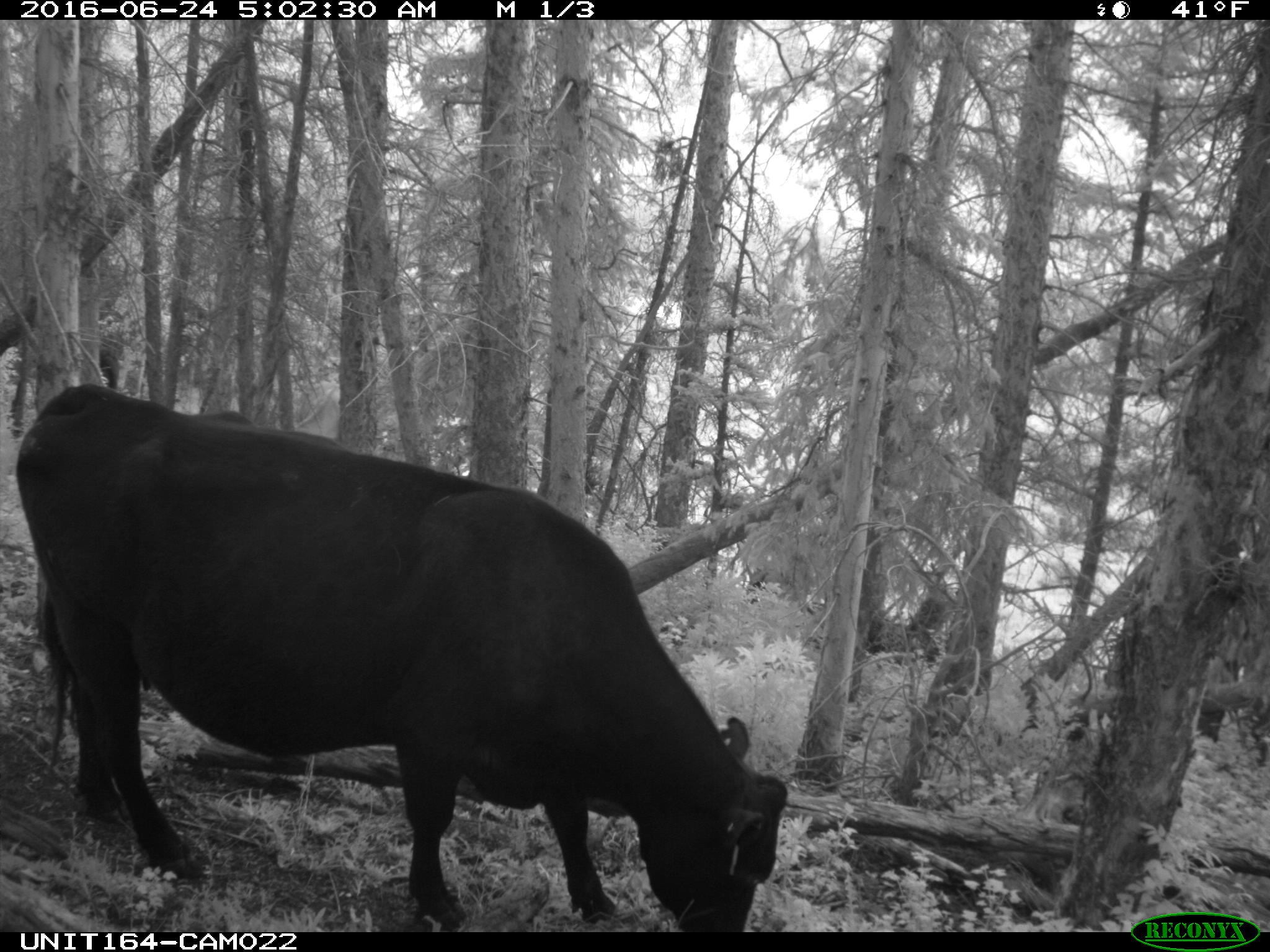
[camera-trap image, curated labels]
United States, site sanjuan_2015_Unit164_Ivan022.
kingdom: Animalia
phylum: Chordata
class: Mammalia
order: Artiodactyla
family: Bovidae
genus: Bos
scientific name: Bos taurus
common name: domestic cow